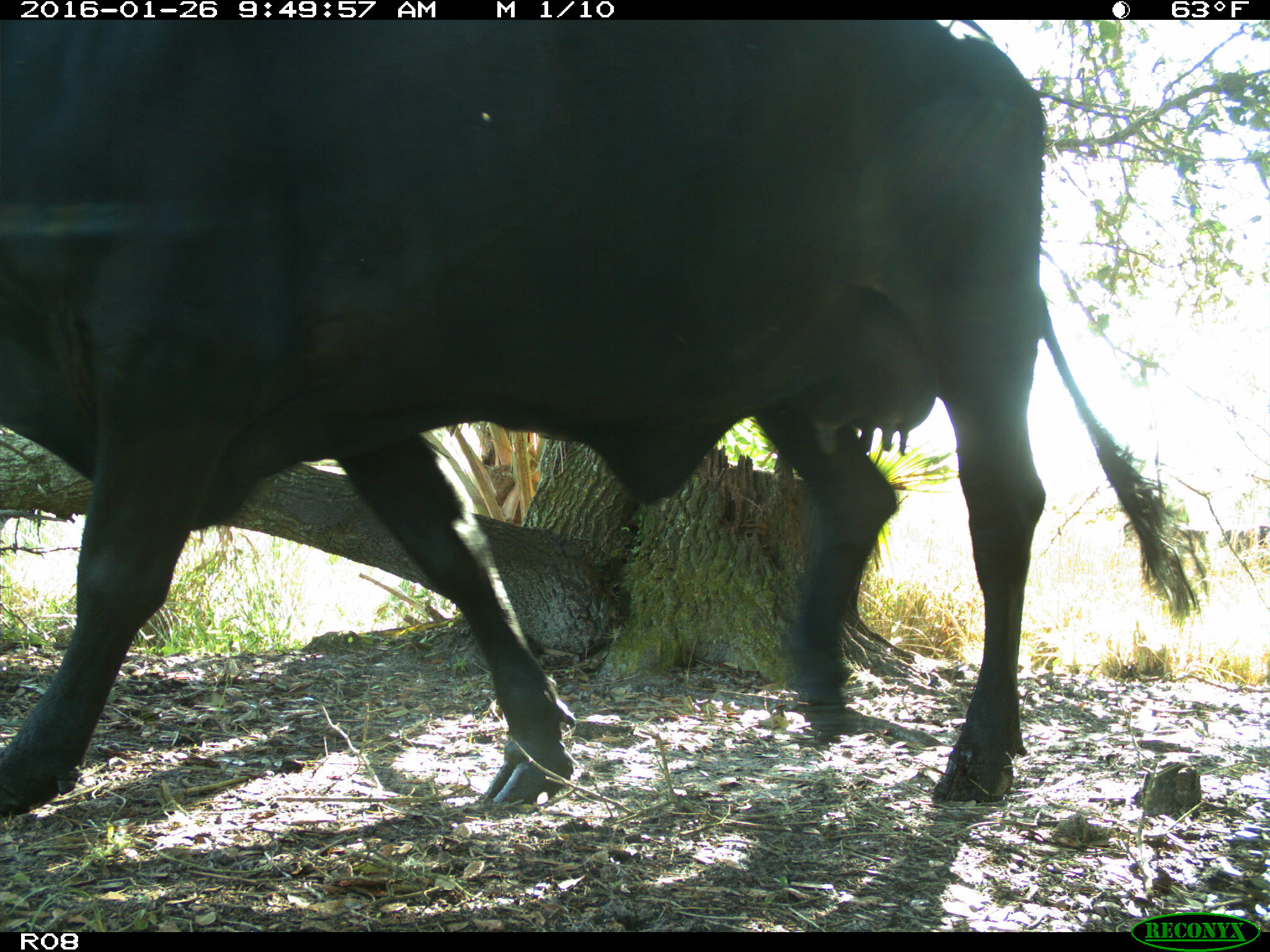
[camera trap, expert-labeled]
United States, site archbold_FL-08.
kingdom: Animalia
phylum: Chordata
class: Mammalia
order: Artiodactyla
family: Bovidae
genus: Bos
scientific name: Bos taurus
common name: domestic cow